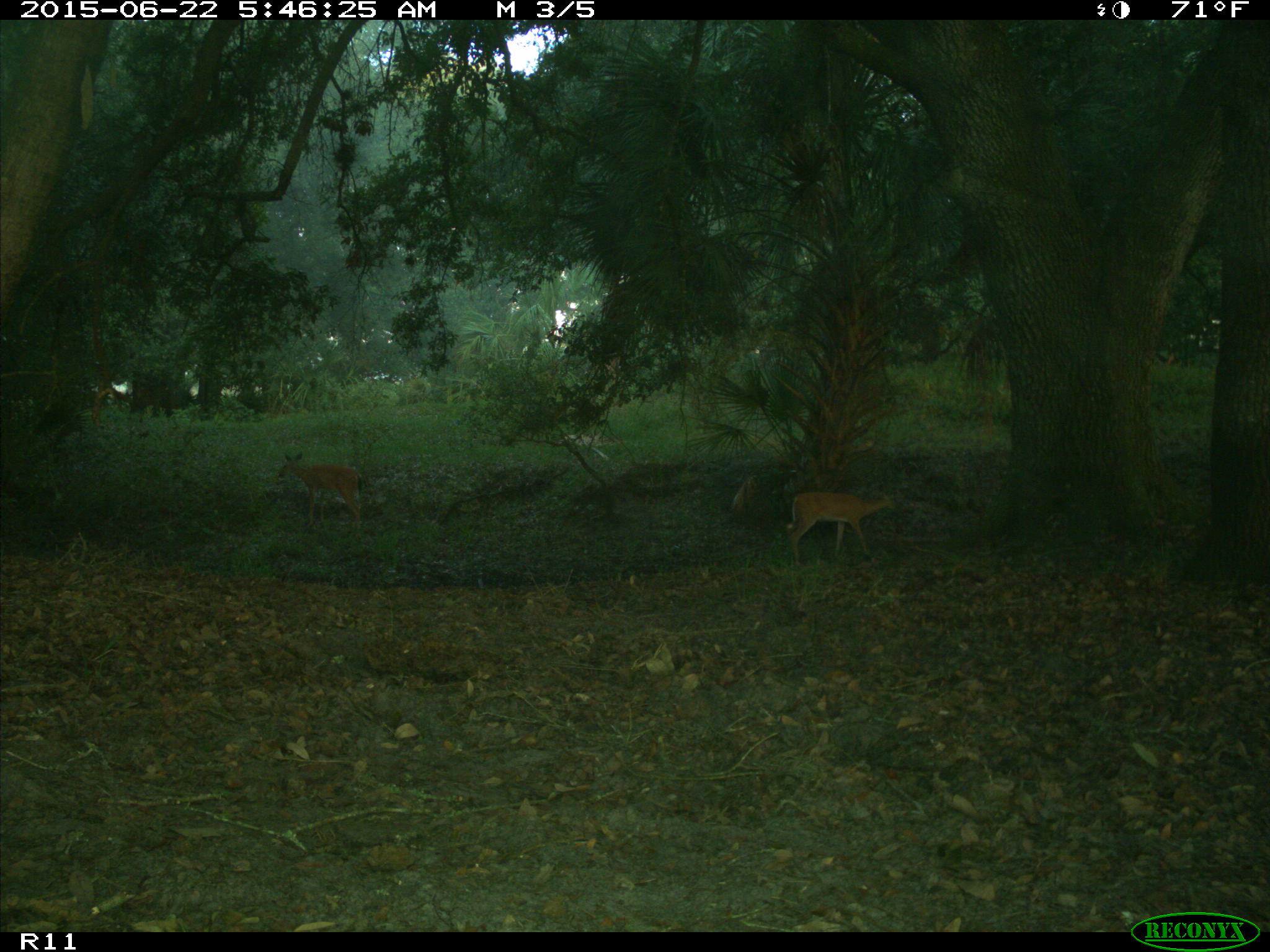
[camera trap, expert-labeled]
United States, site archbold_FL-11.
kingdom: Animalia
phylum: Chordata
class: Mammalia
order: Artiodactyla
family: Cervidae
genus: Odocoileus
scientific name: Odocoileus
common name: deer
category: unidentified deer